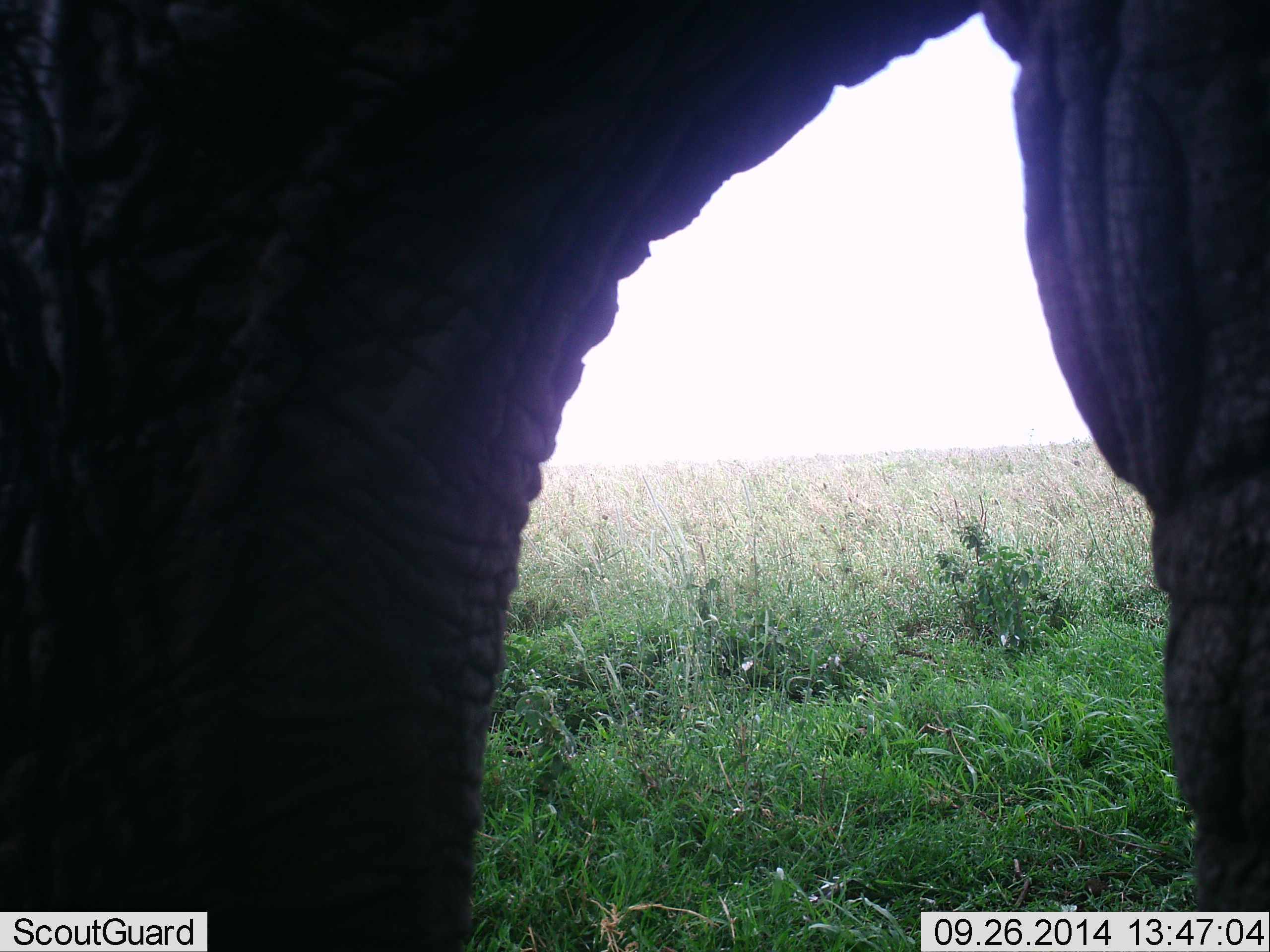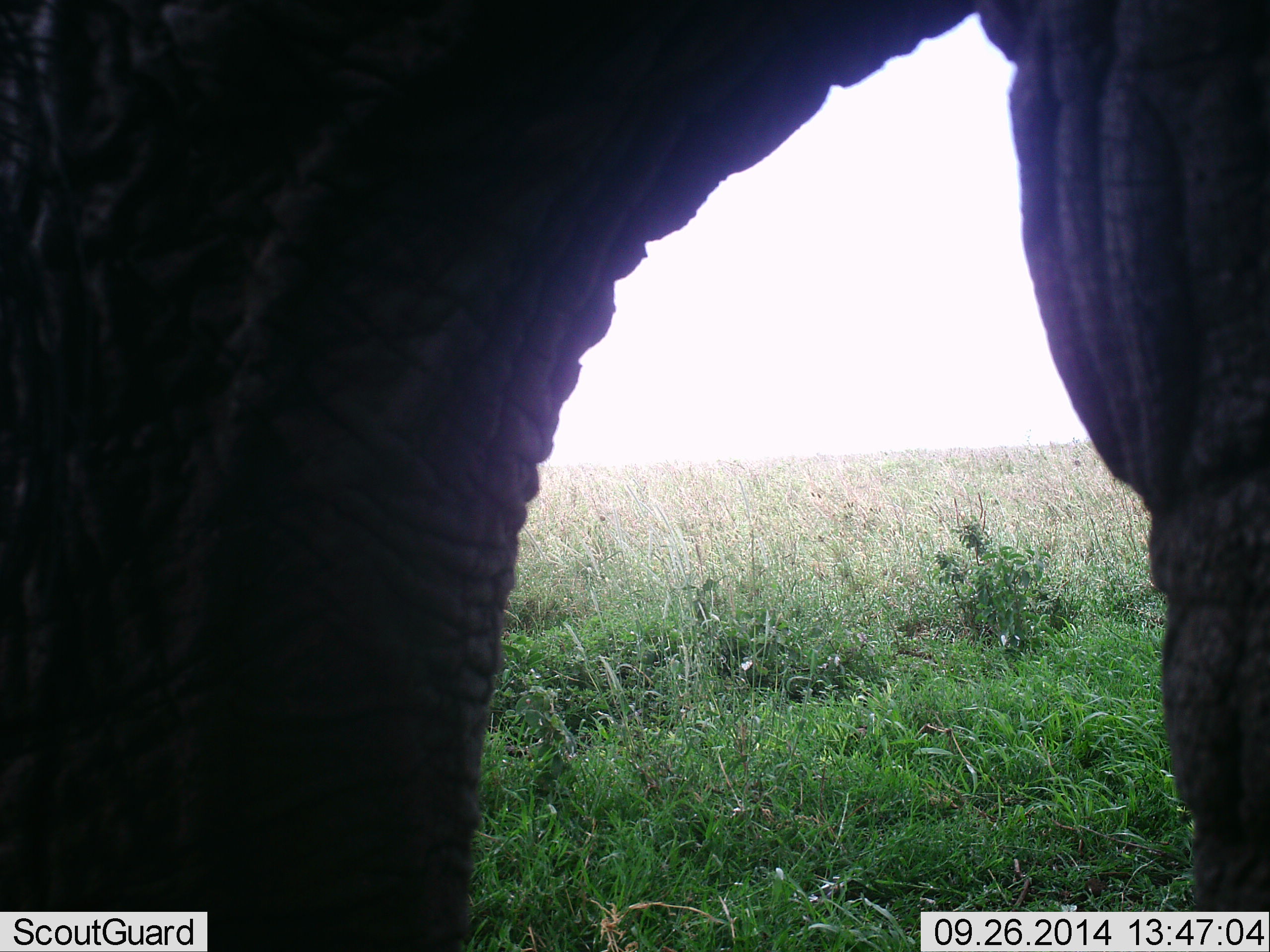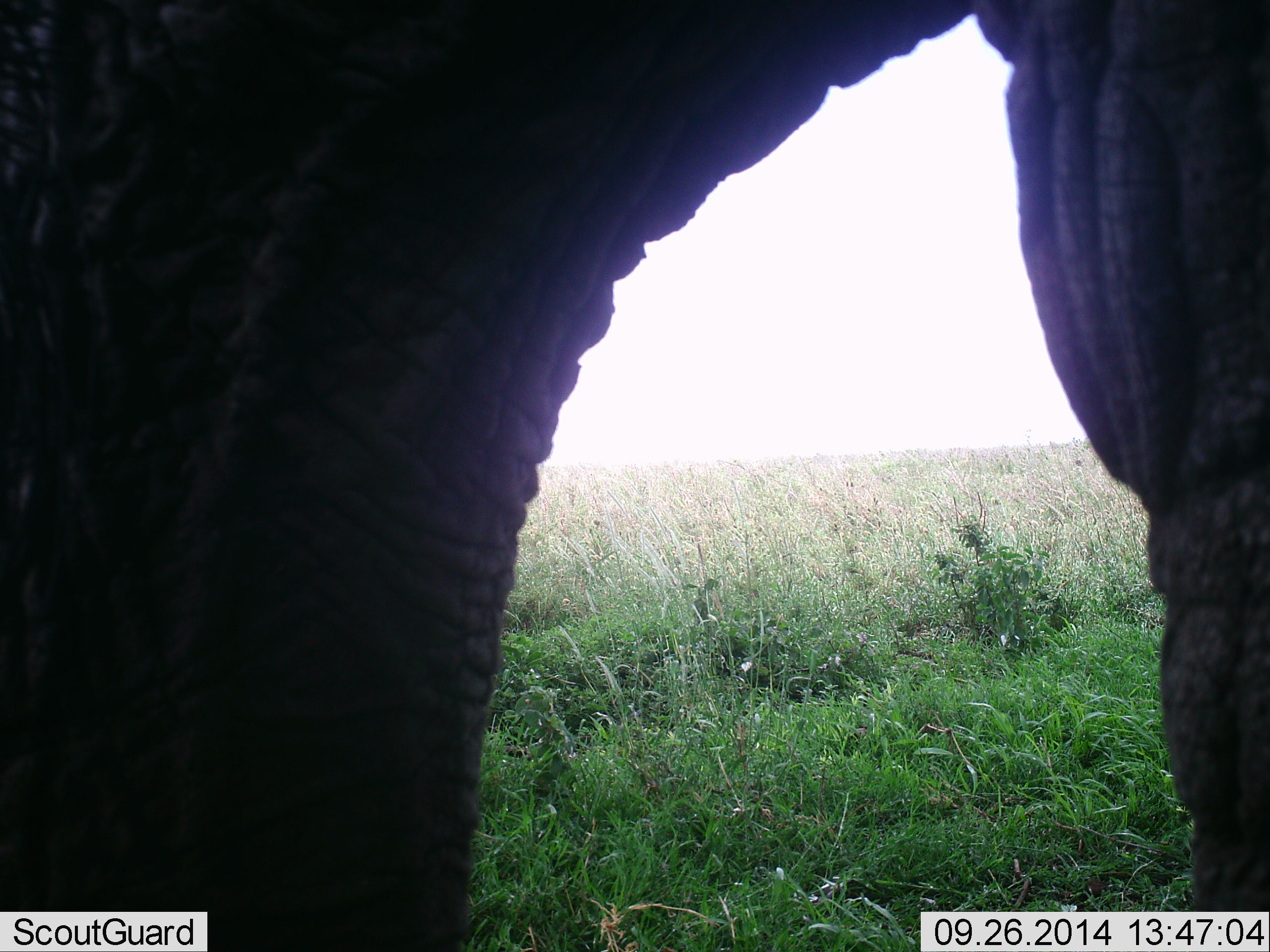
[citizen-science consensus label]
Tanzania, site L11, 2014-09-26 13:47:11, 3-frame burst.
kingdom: Animalia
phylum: Chordata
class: Mammalia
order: Proboscidea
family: Elephantidae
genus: Loxodonta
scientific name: Loxodonta africana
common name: african bush elephant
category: elephant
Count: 1.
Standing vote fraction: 100%.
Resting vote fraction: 0%.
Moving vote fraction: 0%.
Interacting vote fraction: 0%.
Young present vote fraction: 0%.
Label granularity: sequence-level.